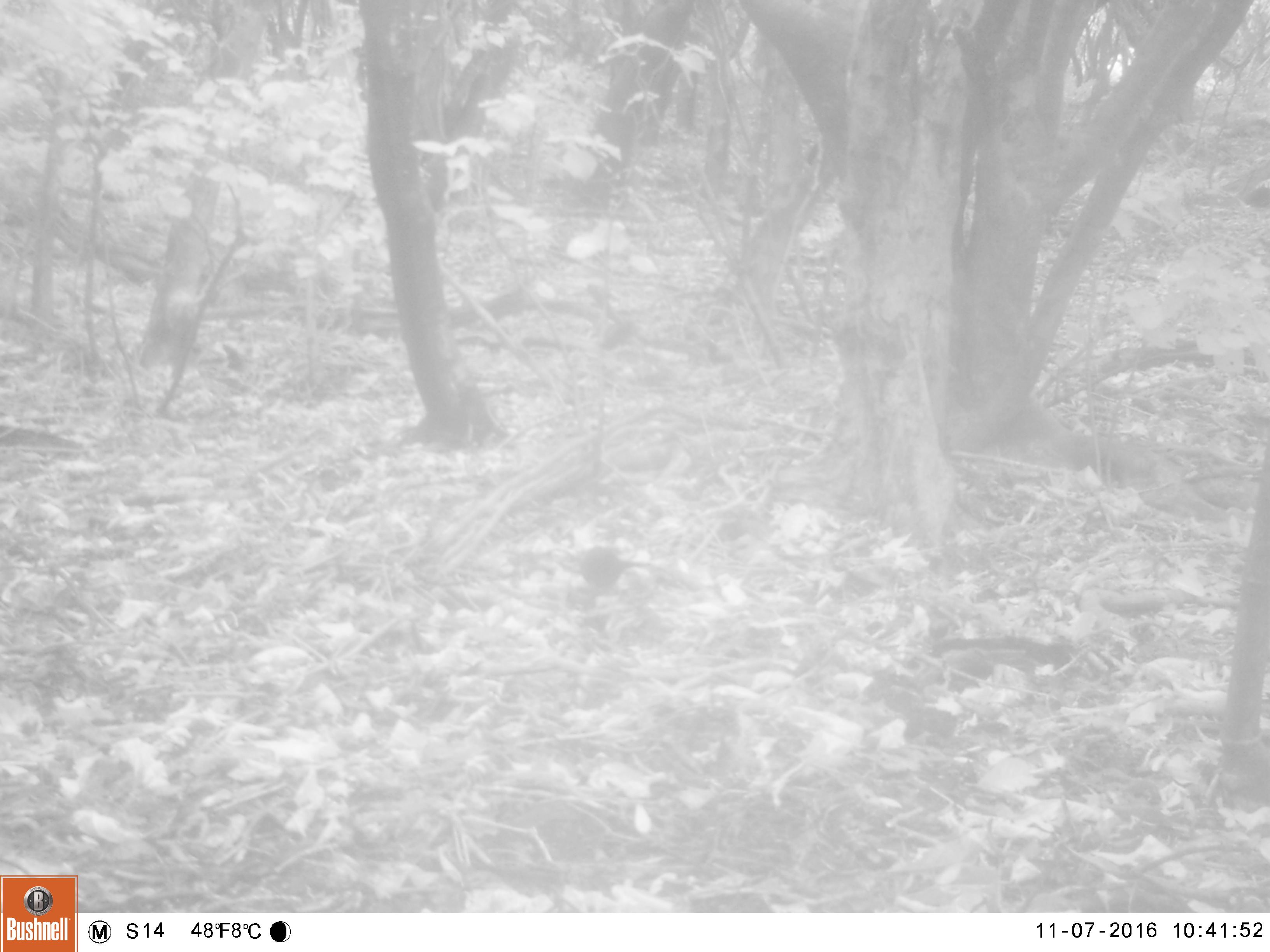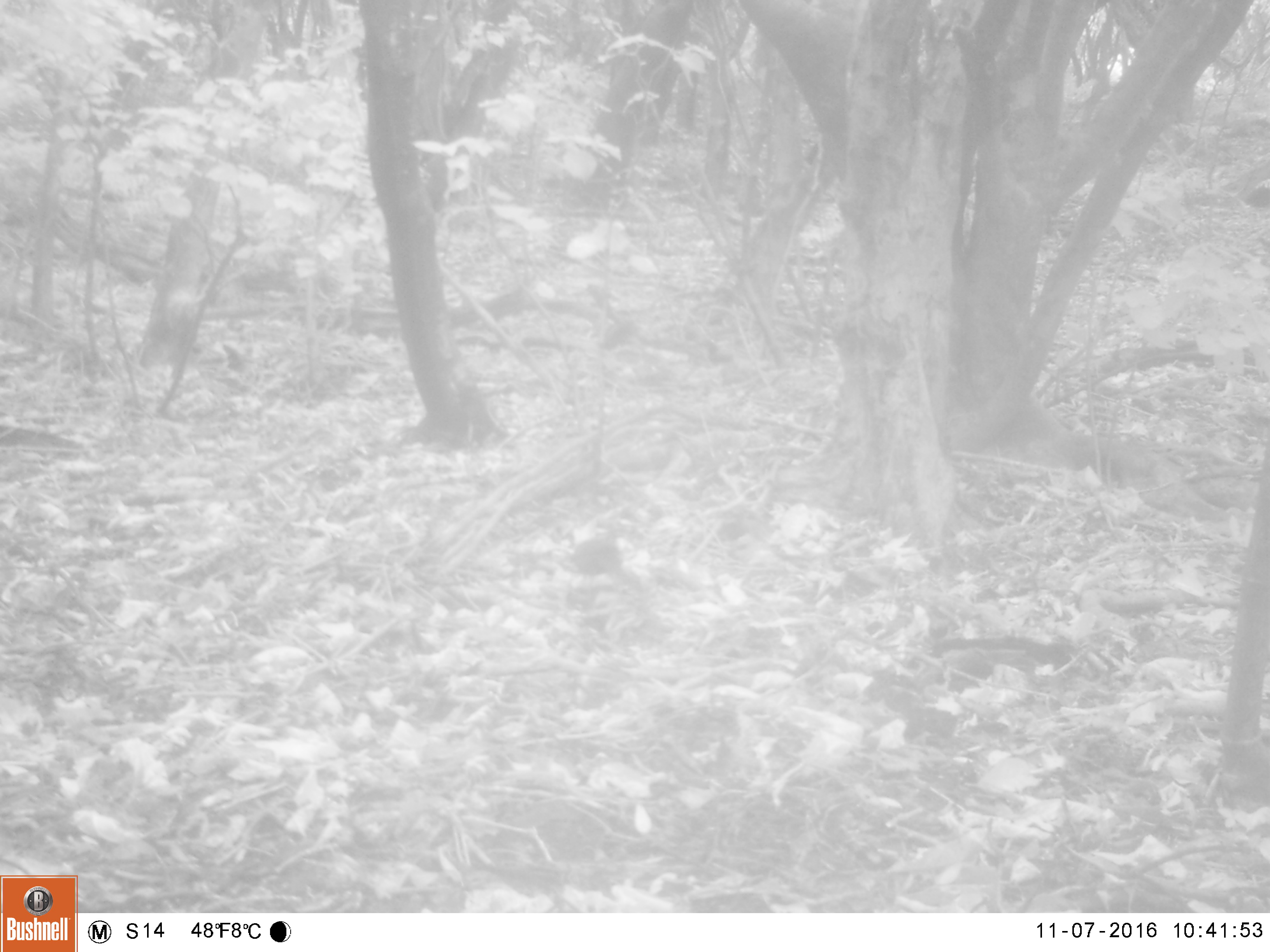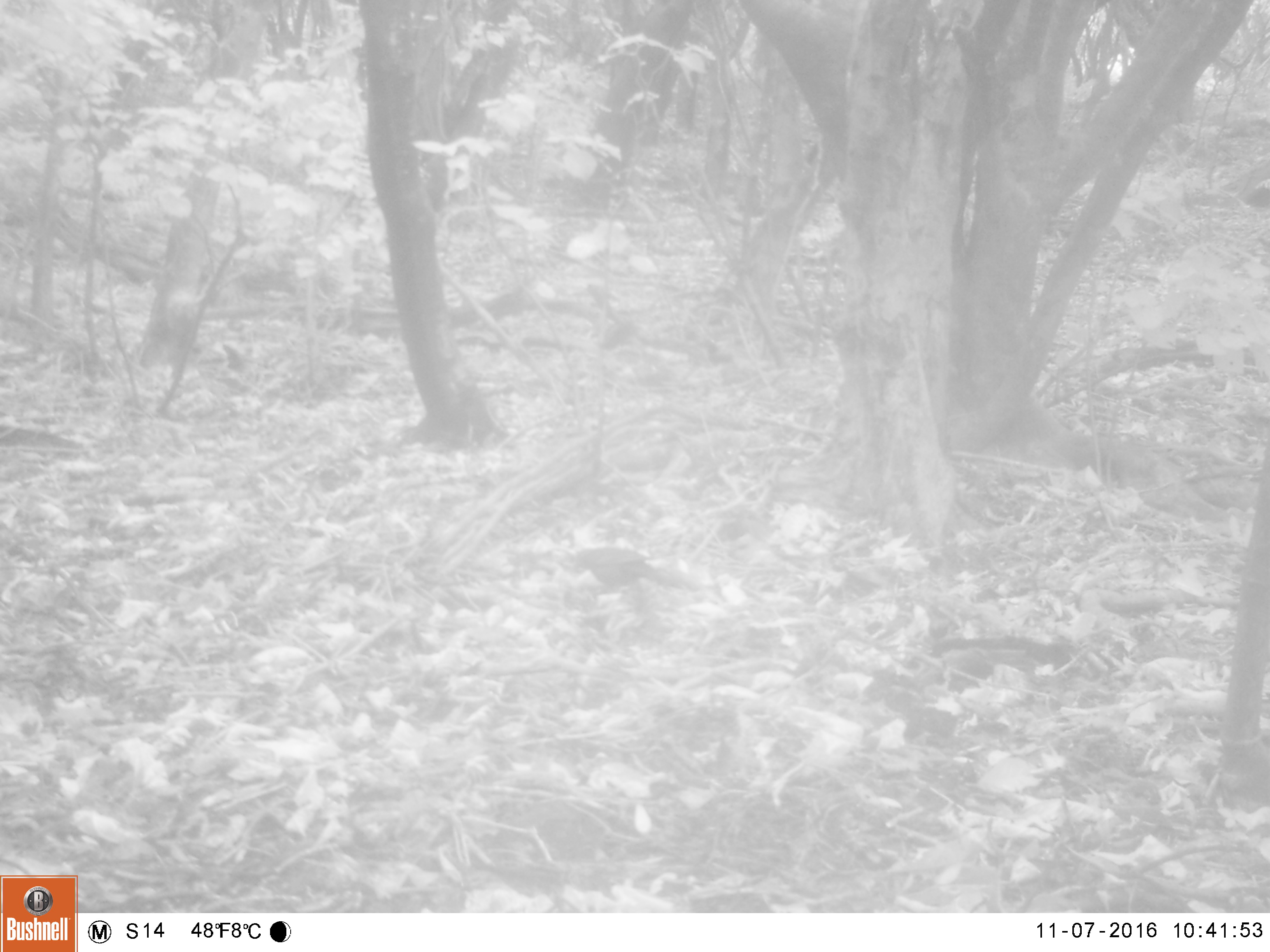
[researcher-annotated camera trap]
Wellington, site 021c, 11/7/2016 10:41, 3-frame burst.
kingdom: Animalia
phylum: Chordata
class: Aves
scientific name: Aves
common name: bird